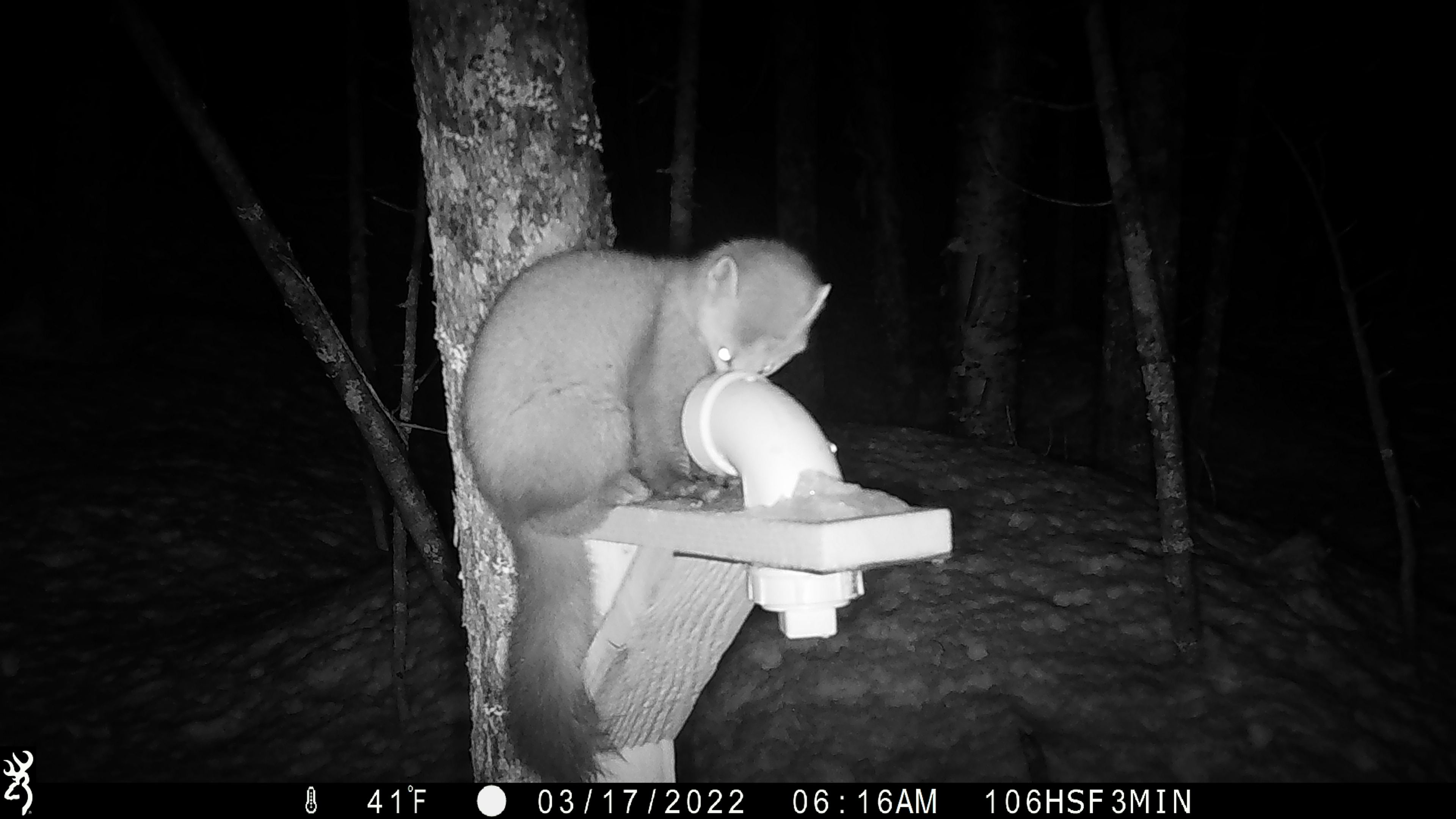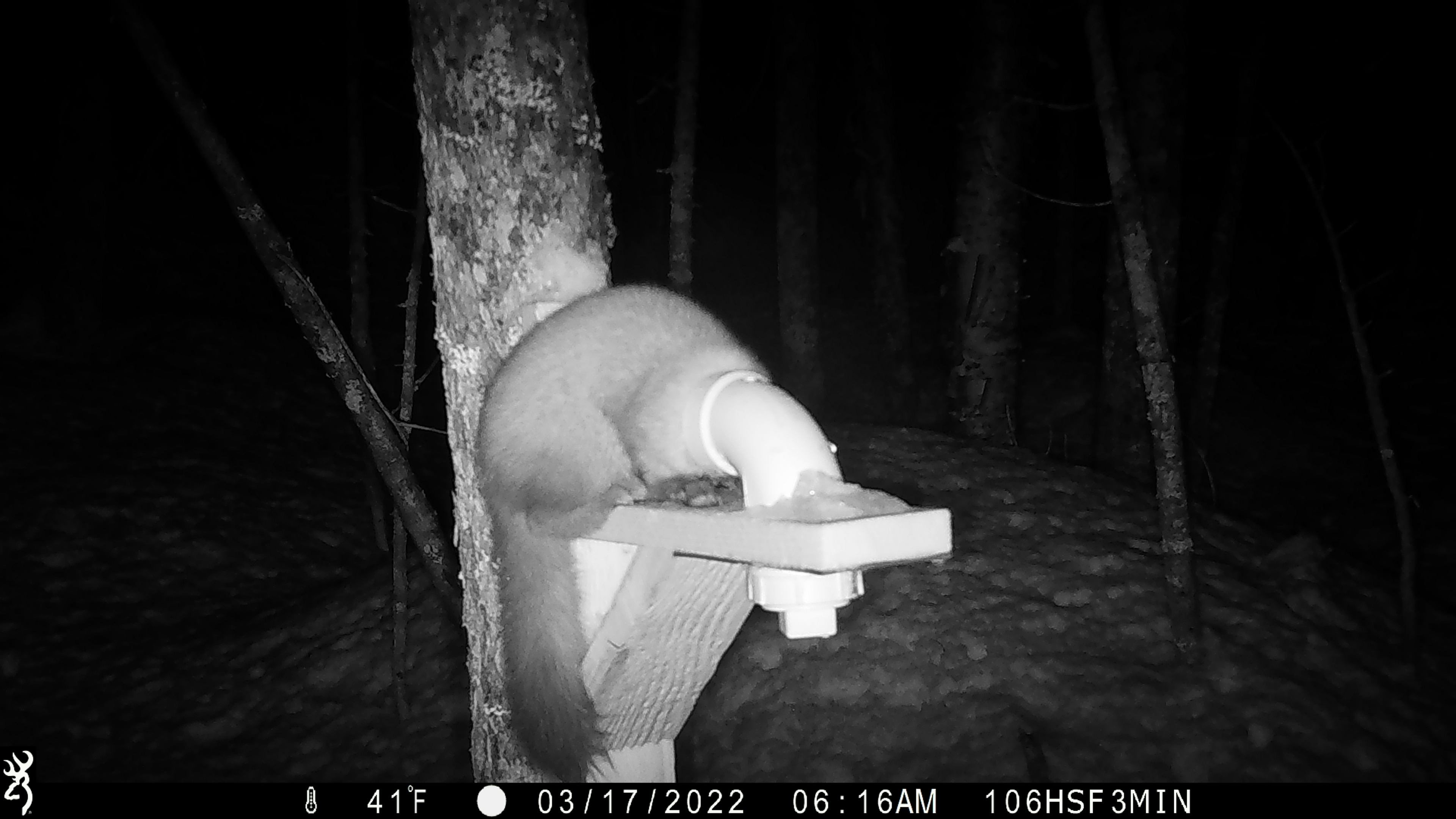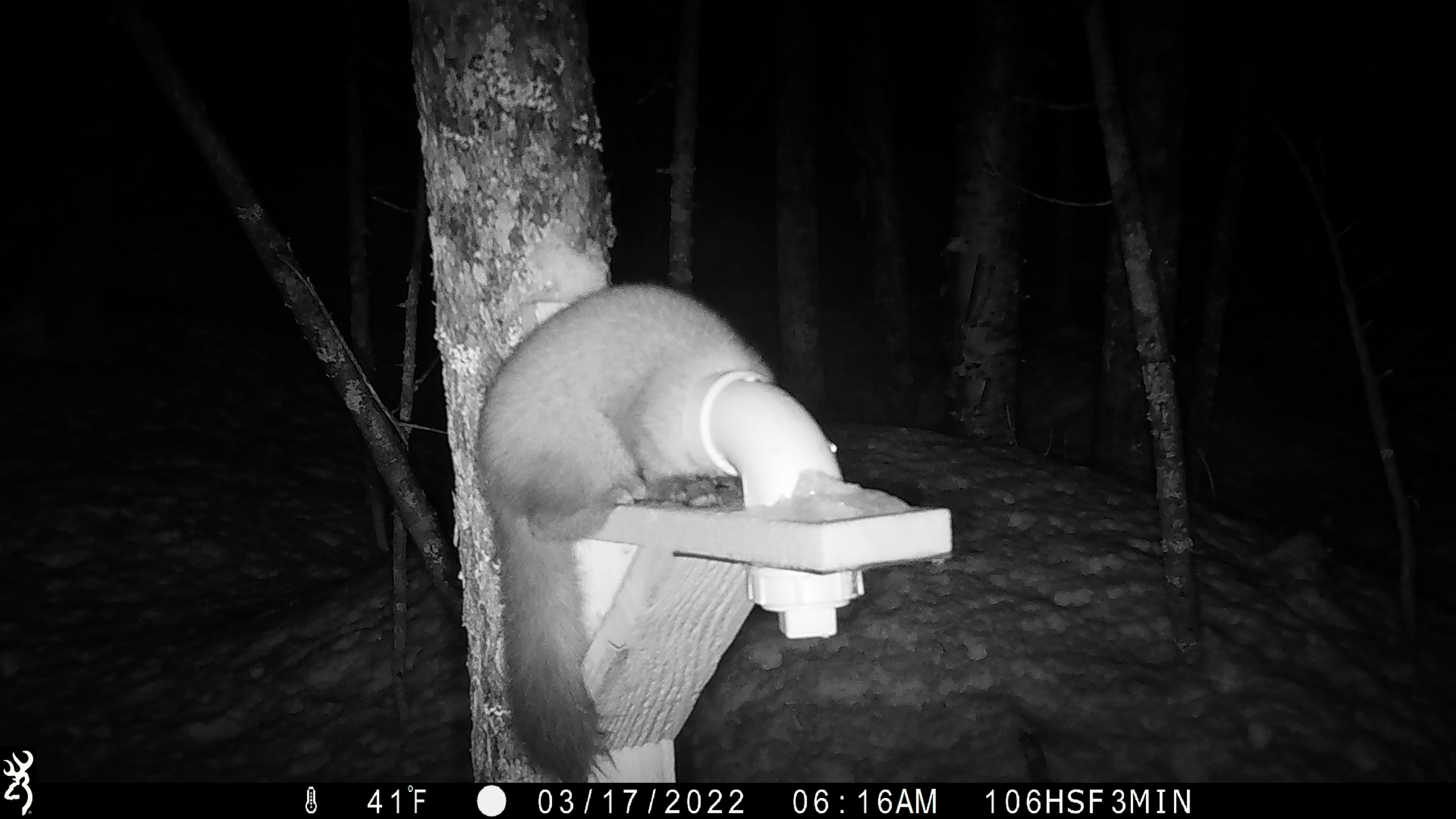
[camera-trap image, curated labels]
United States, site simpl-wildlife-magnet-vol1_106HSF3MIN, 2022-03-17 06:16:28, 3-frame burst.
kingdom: Animalia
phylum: Chordata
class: Mammalia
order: Carnivora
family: Mustelidae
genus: Martes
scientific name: Martes americana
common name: american marten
American marten (Martes americana).